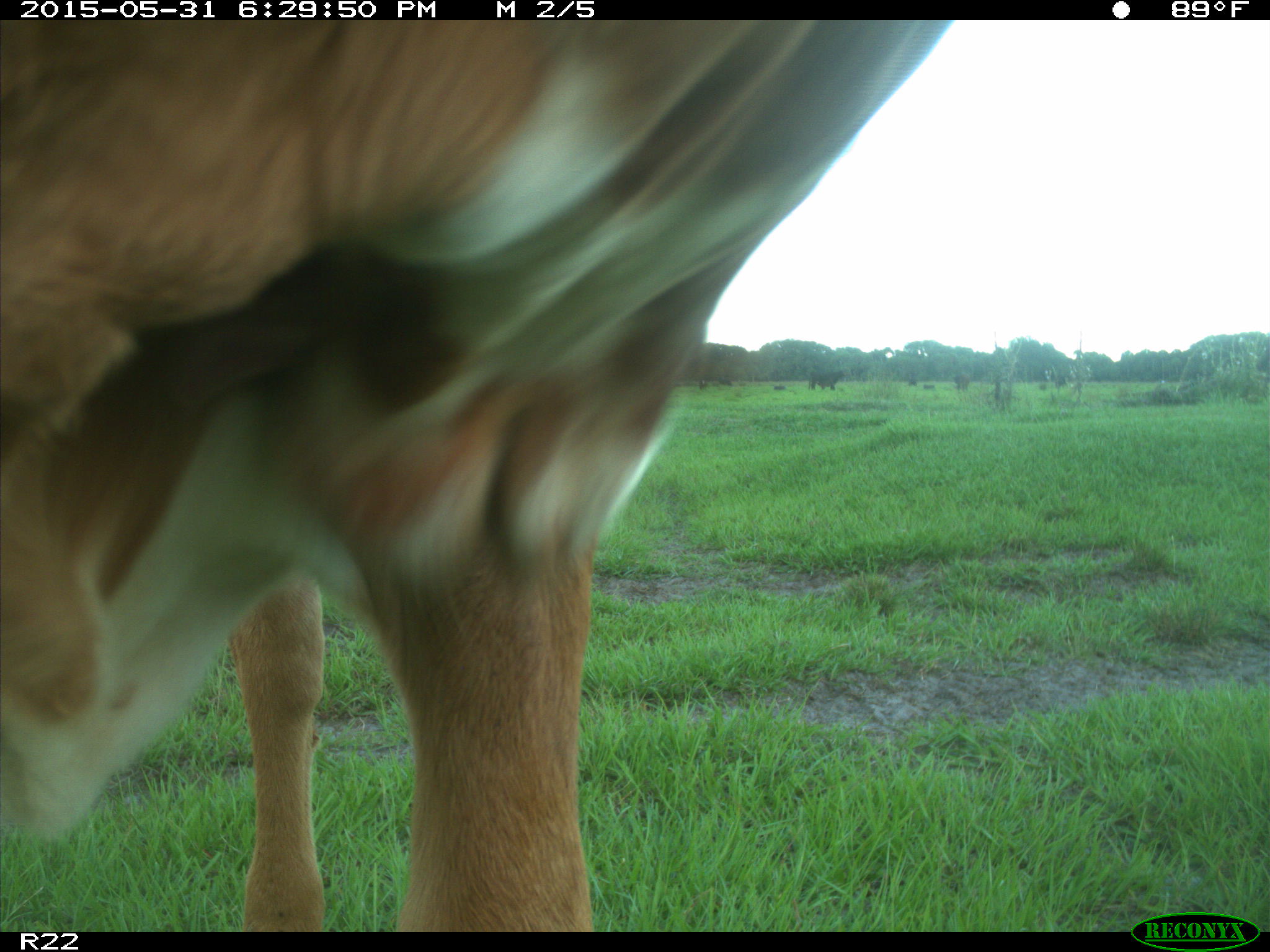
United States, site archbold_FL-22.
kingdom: Animalia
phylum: Chordata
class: Mammalia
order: Artiodactyla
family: Bovidae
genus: Bos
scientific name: Bos taurus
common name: domestic cow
Bos taurus (domestic cow).